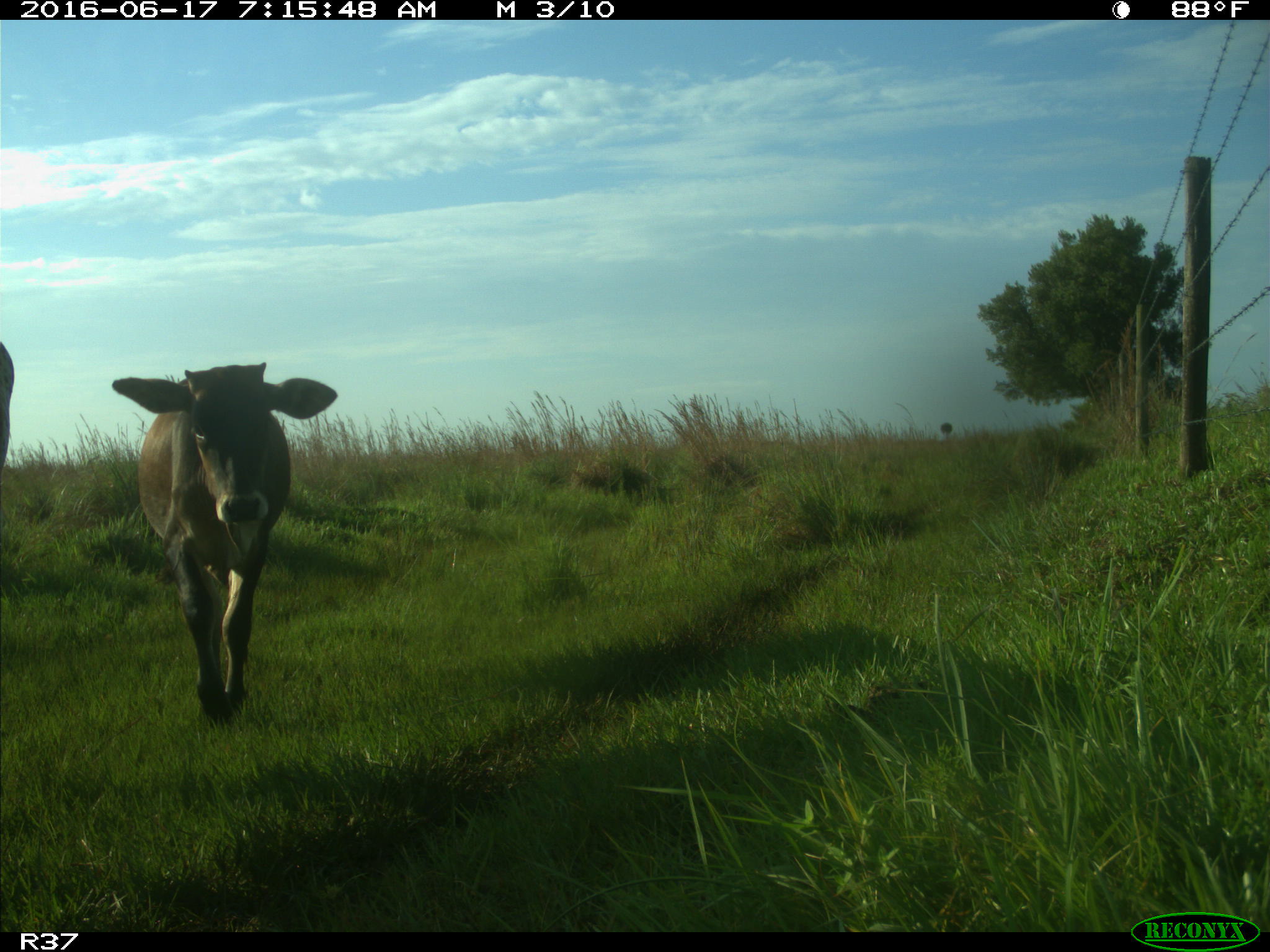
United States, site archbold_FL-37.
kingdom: Animalia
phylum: Chordata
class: Mammalia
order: Artiodactyla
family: Bovidae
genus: Bos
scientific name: Bos taurus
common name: domestic cow